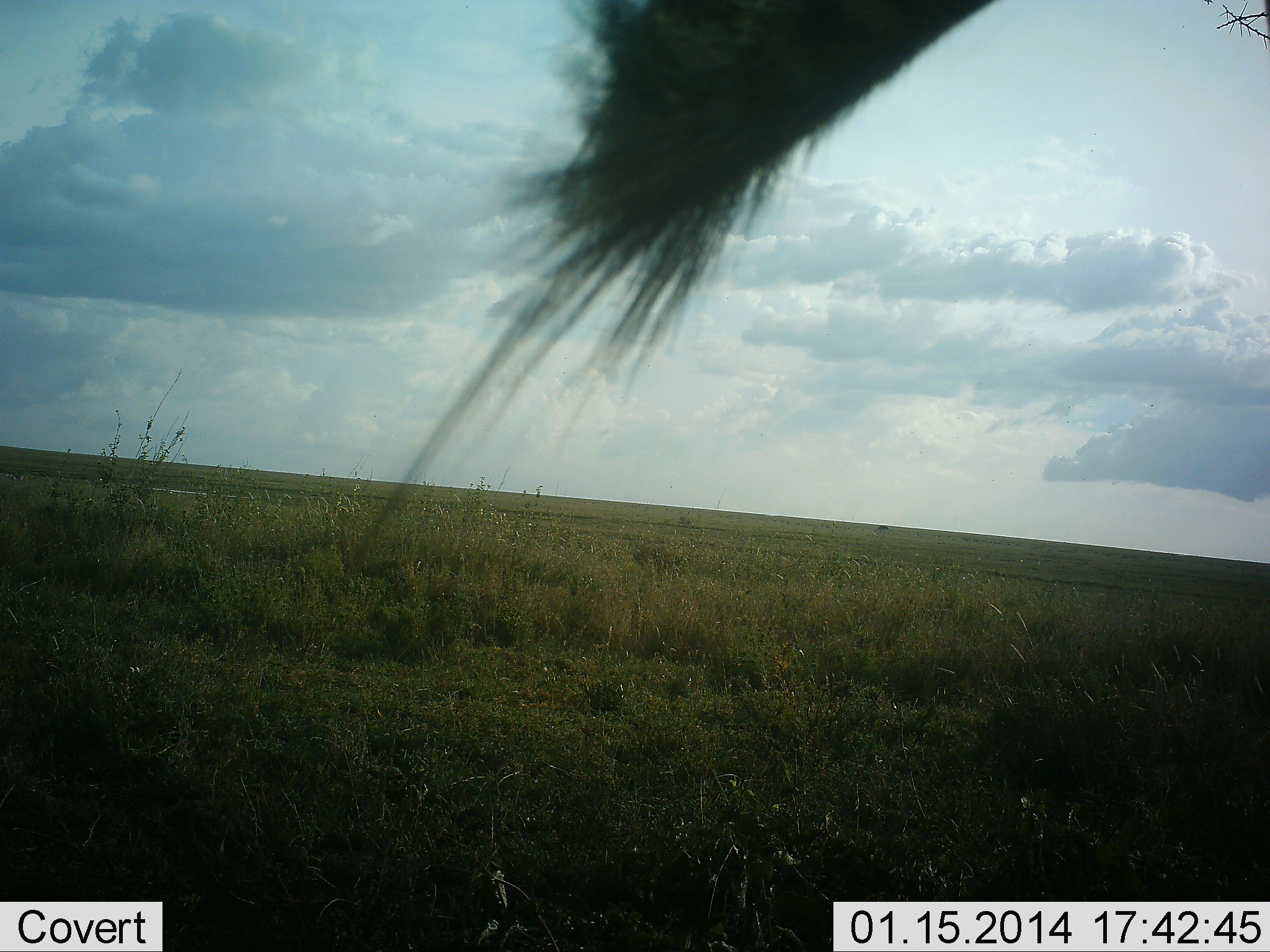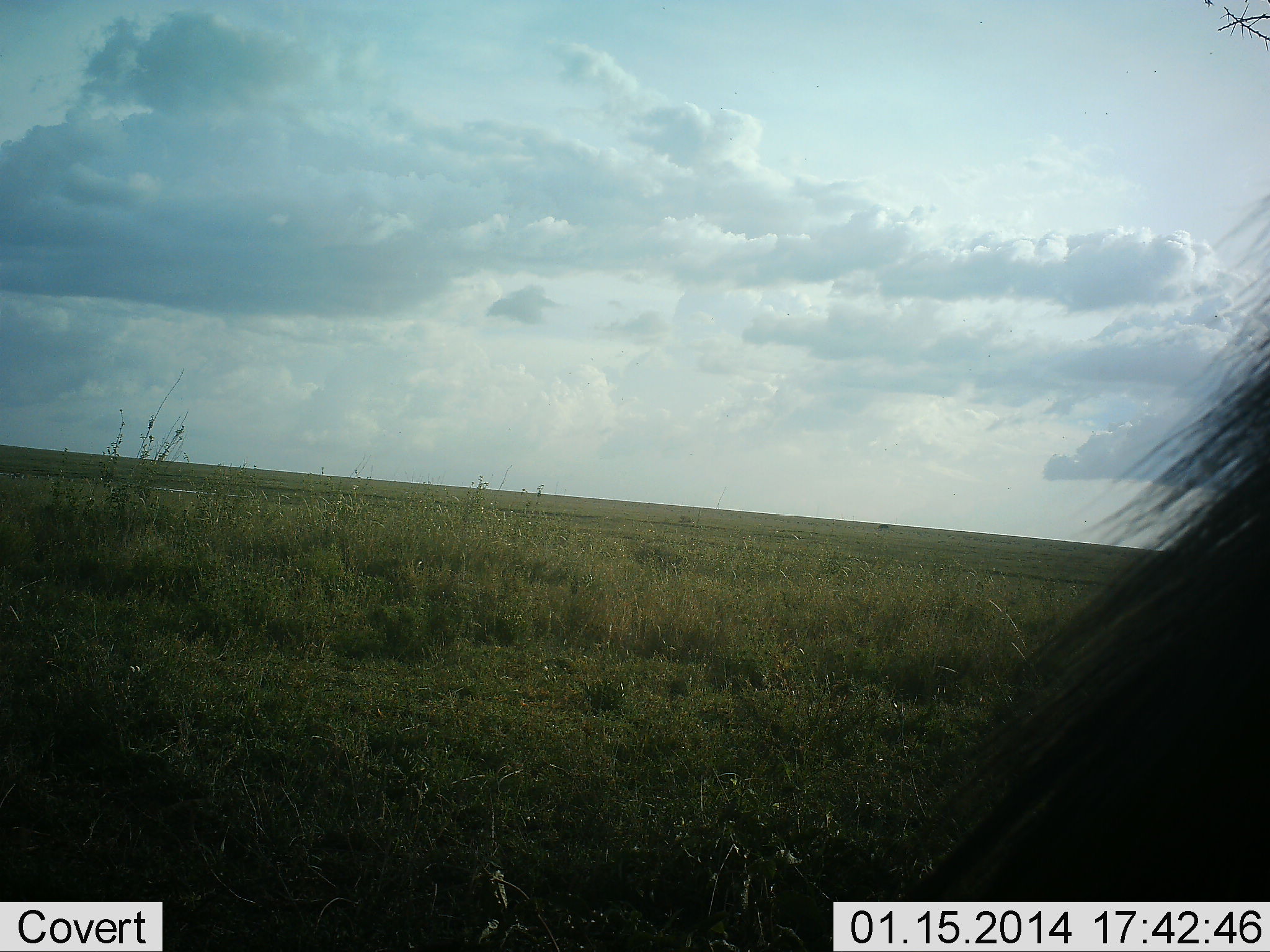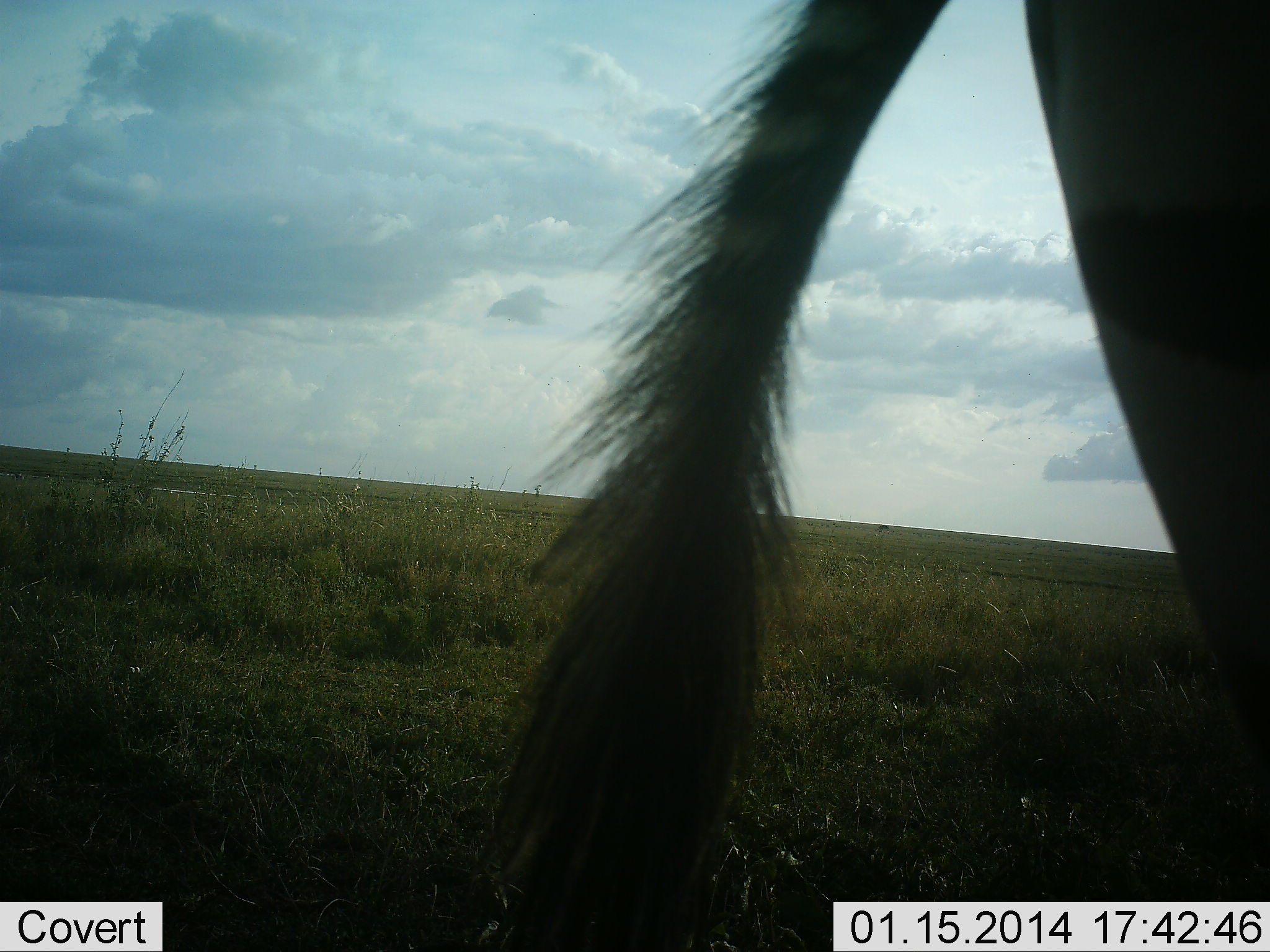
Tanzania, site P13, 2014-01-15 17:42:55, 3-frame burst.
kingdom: Animalia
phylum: Chordata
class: Mammalia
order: Perissodactyla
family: Equidae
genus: Equus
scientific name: Equus quagga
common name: plains zebra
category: zebra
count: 1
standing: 70%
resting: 0%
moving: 30%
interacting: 0%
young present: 0%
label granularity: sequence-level